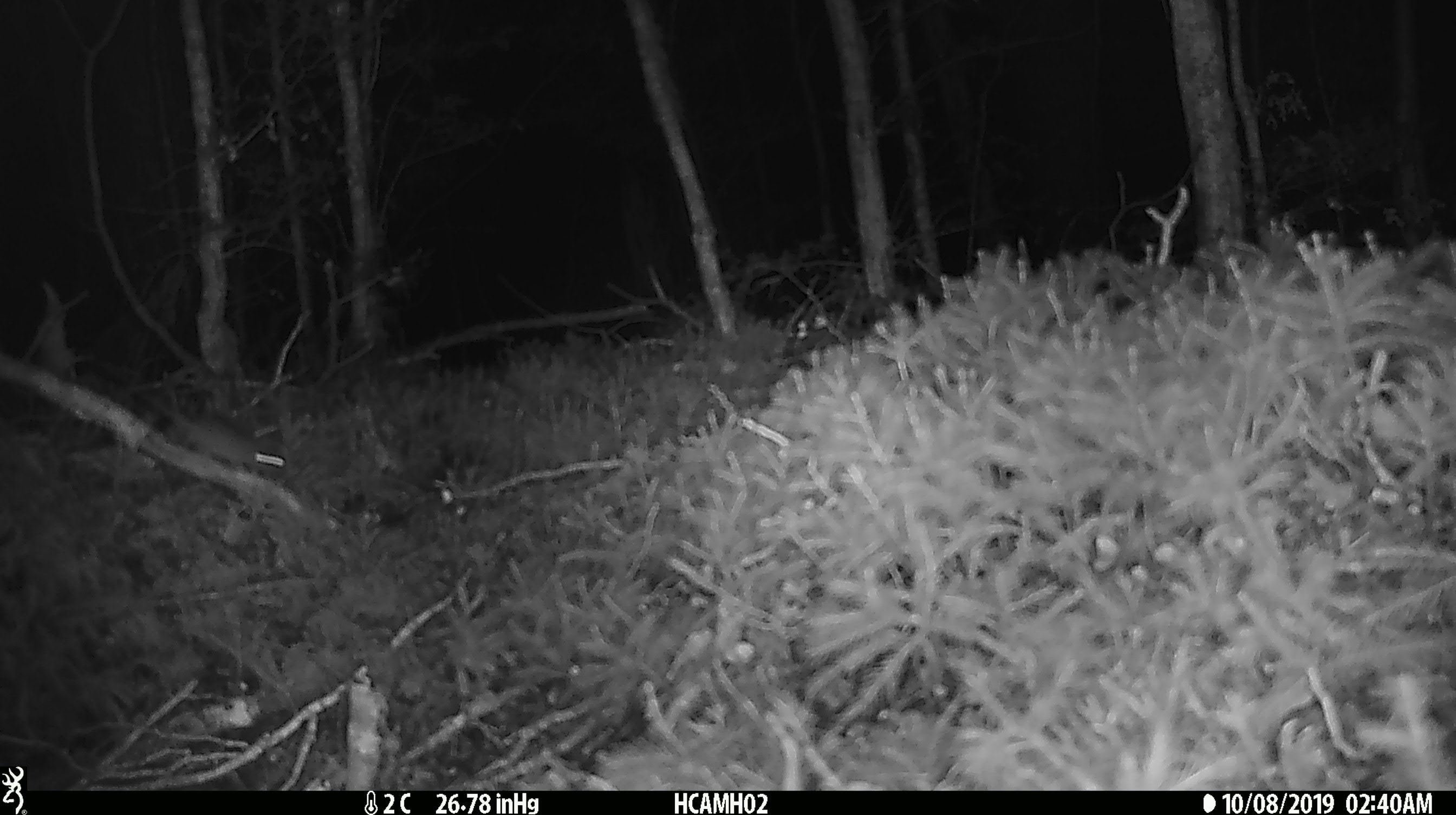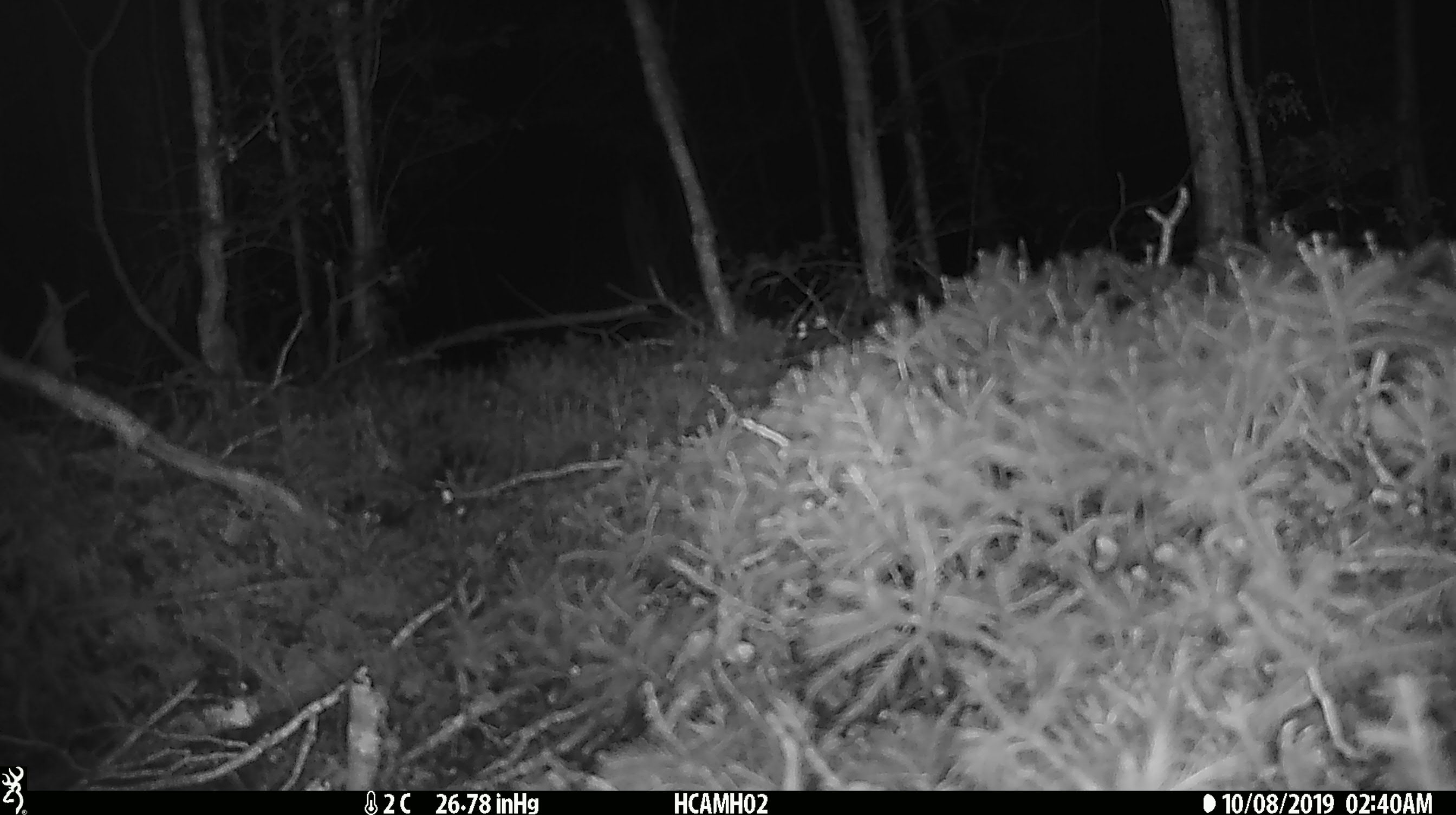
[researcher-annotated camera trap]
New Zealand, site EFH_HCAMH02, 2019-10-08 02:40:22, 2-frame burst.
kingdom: Animalia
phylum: Chordata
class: Mammalia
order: Rodentia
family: Muridae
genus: Mus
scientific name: Mus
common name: mouse